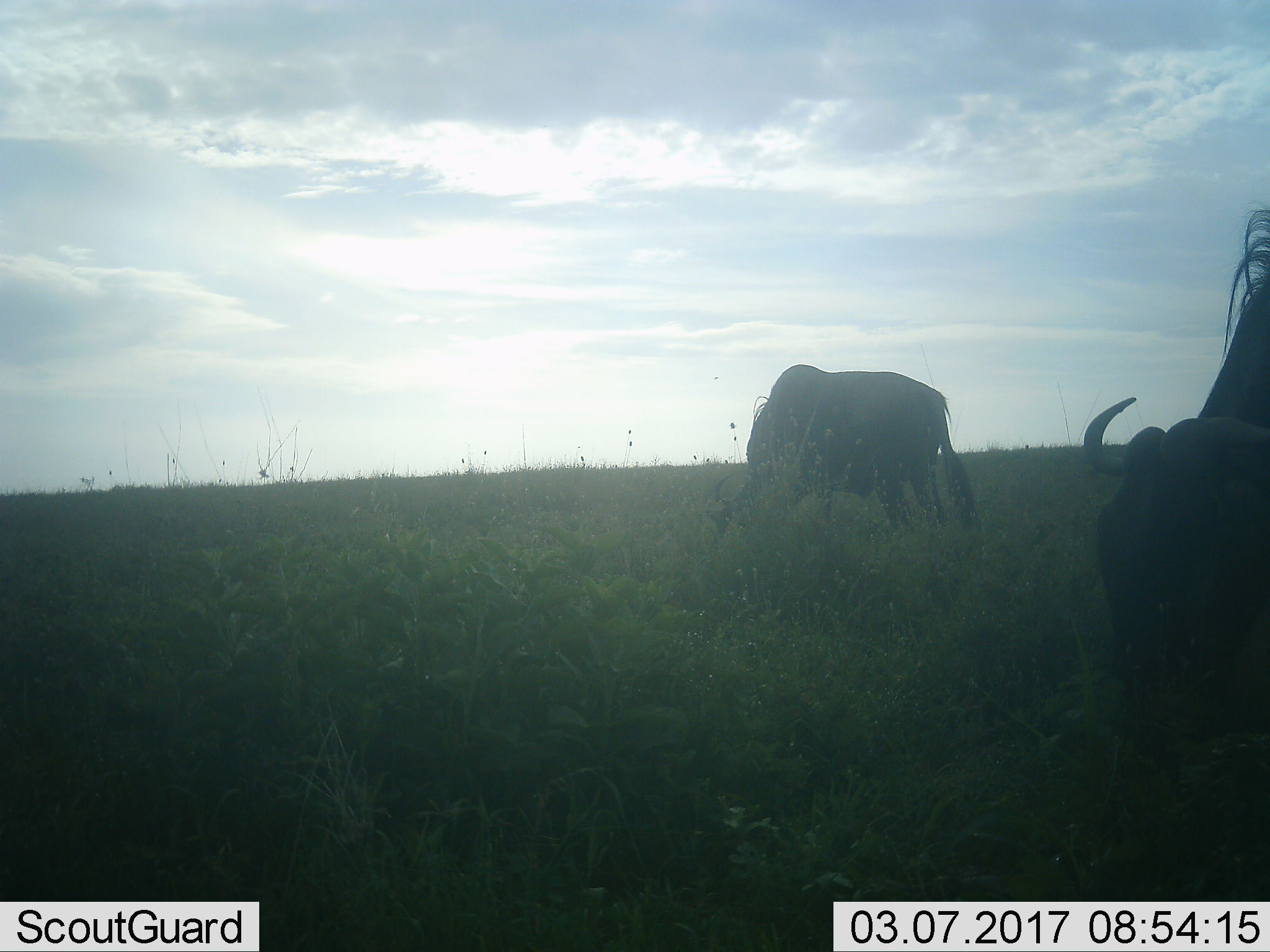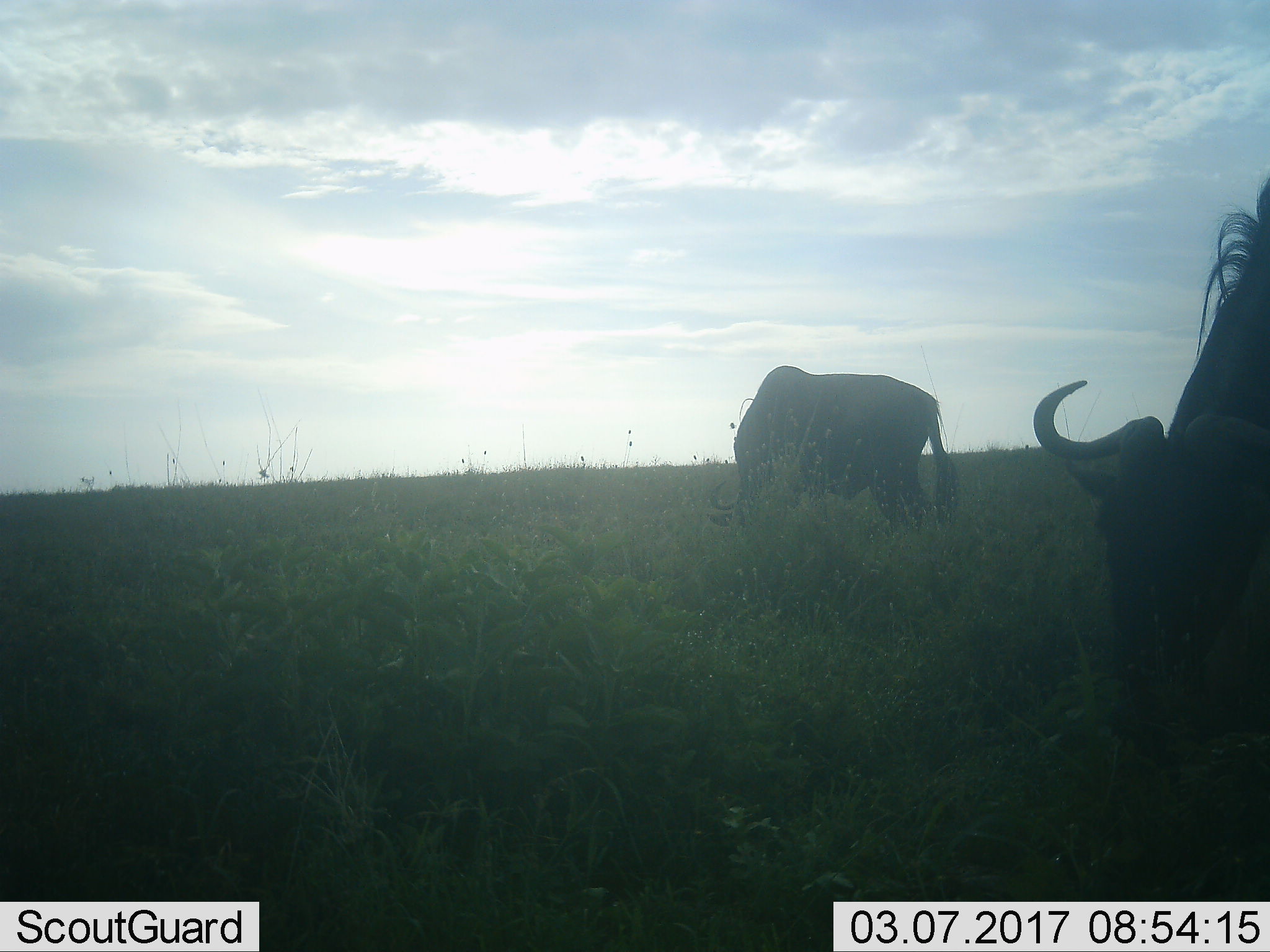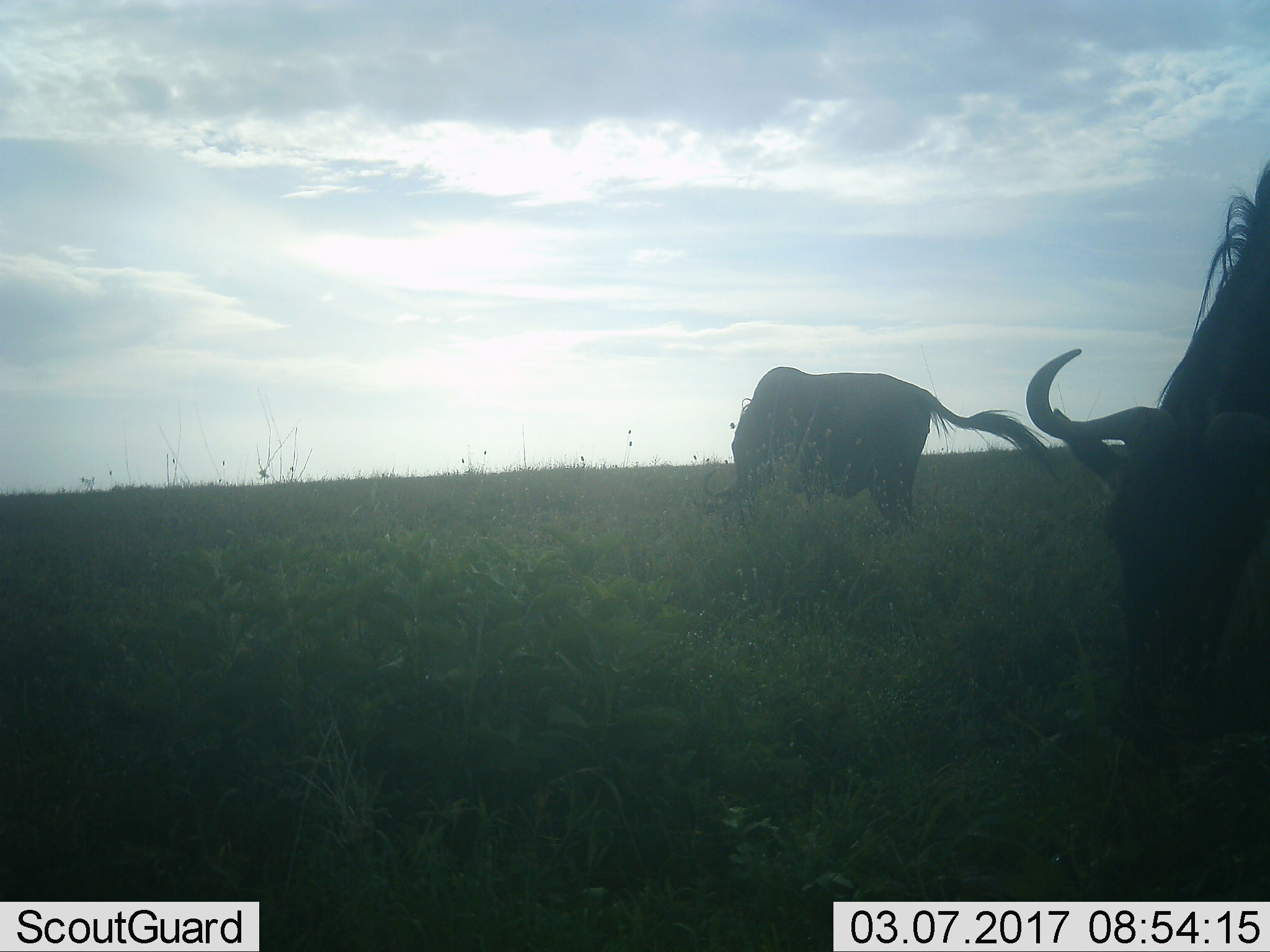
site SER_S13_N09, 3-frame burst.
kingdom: Animalia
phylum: Chordata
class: Mammalia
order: Artiodactyla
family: Bovidae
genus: Connochaetes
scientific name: Connochaetes taurinus taurinus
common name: blue wildebeest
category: wildebeestblue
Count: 2.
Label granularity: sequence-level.